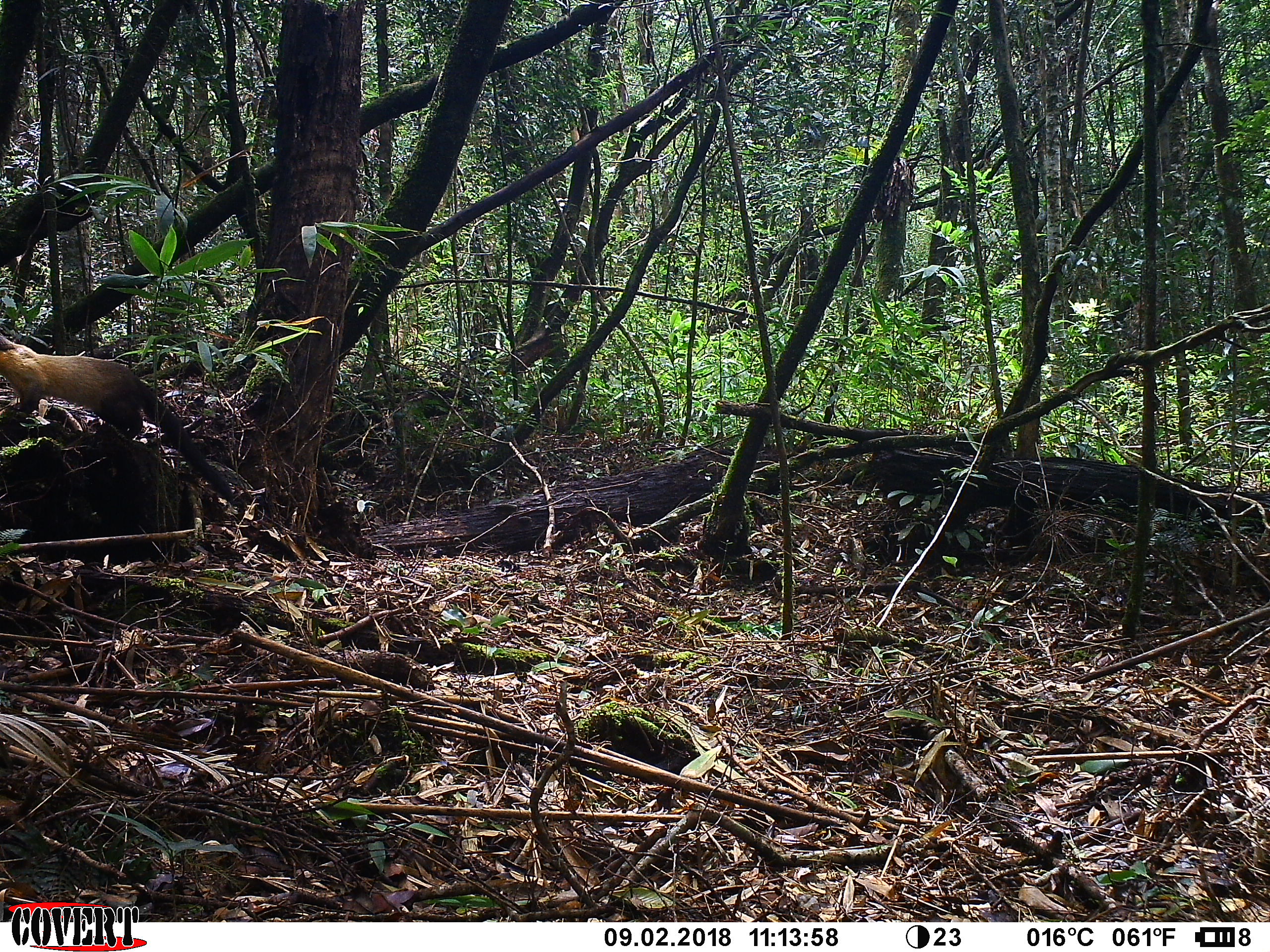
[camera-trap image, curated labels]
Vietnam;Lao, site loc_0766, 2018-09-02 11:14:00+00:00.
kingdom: Animalia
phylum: Chordata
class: Mammalia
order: Carnivora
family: Mustelidae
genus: Martes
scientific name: Martes flavigula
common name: yellow-throated marten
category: yellow throated marten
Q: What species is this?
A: Yellow throated marten (yellow-throated marten) (Martes flavigula).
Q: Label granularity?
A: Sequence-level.